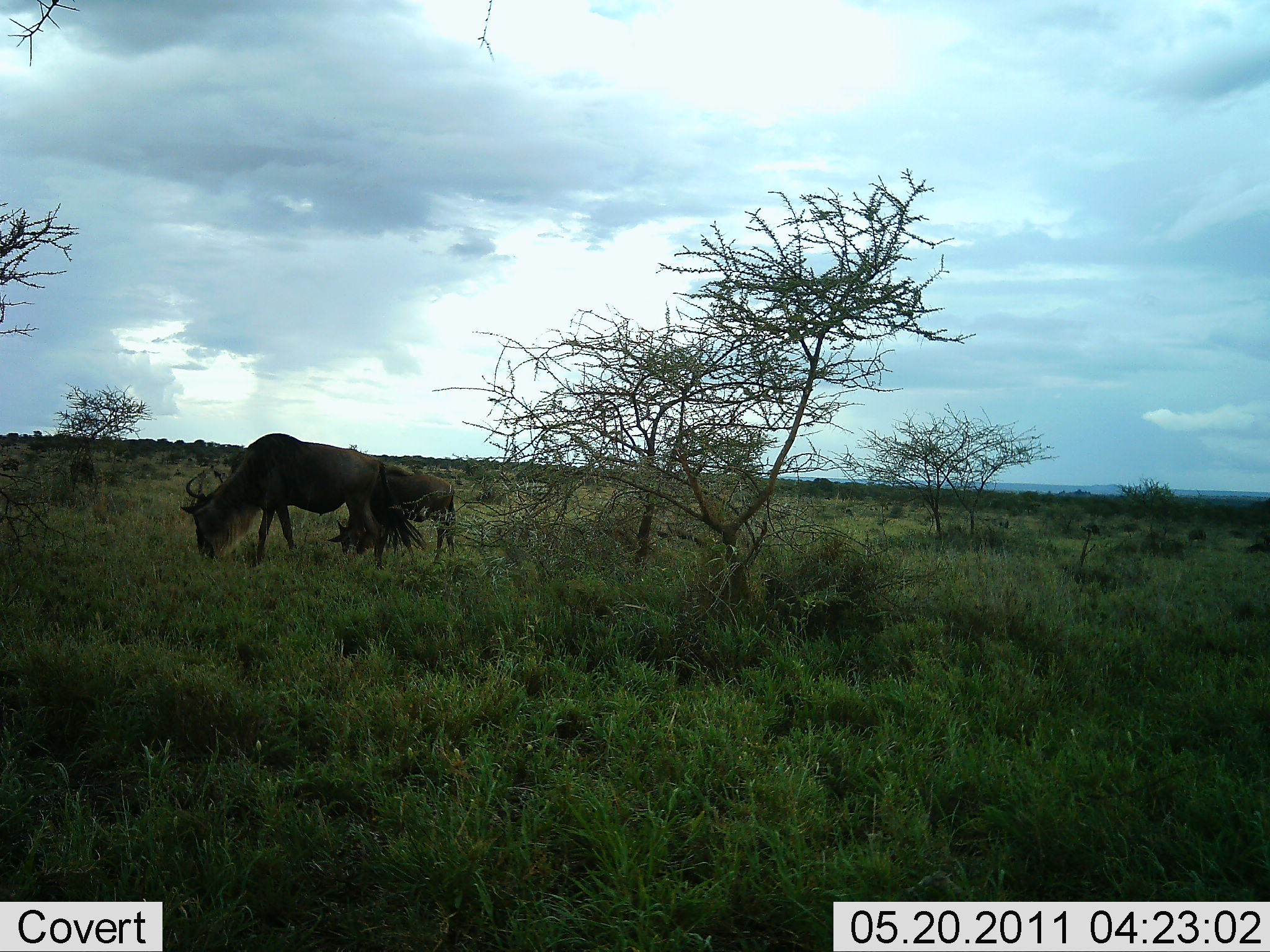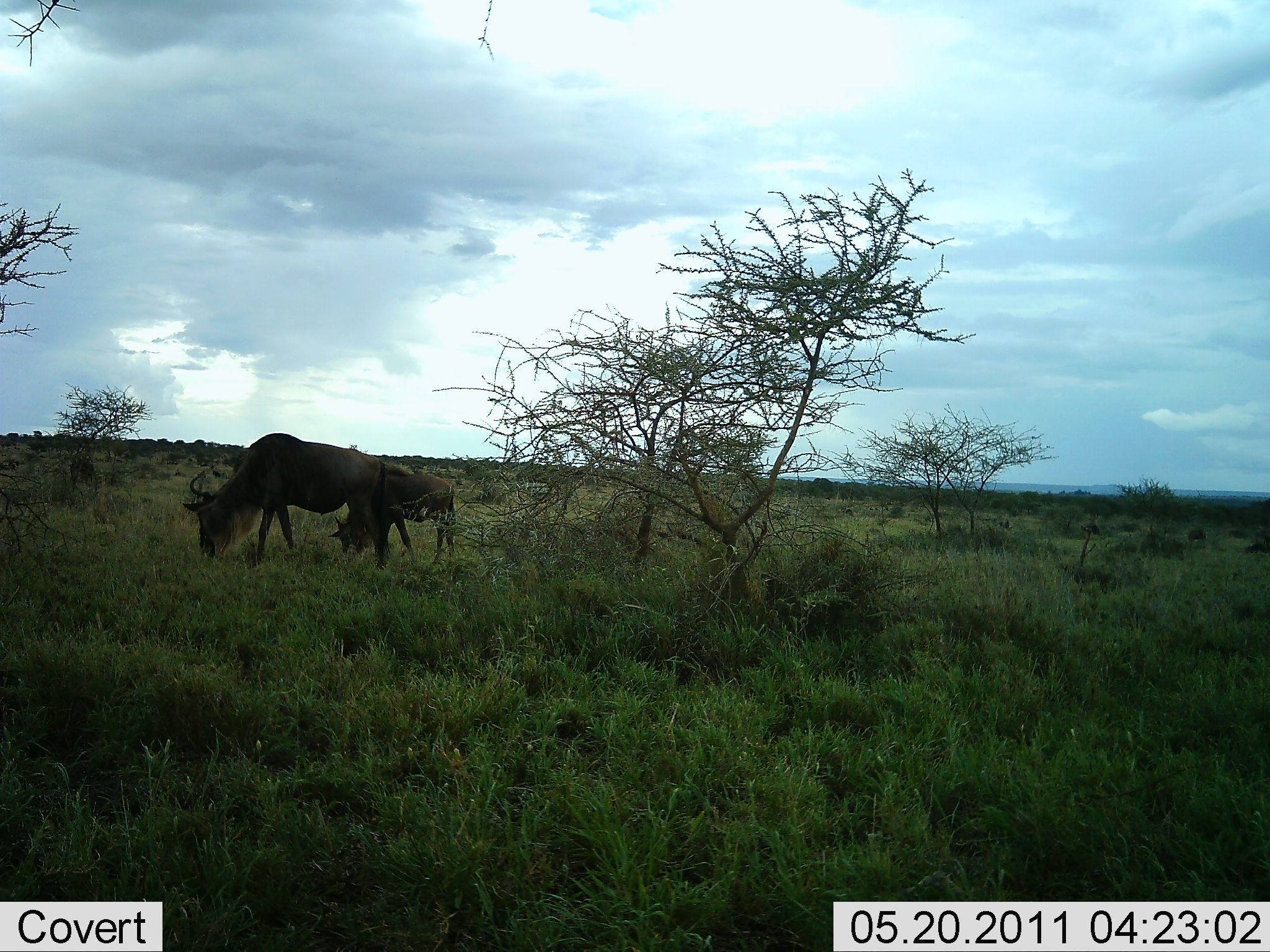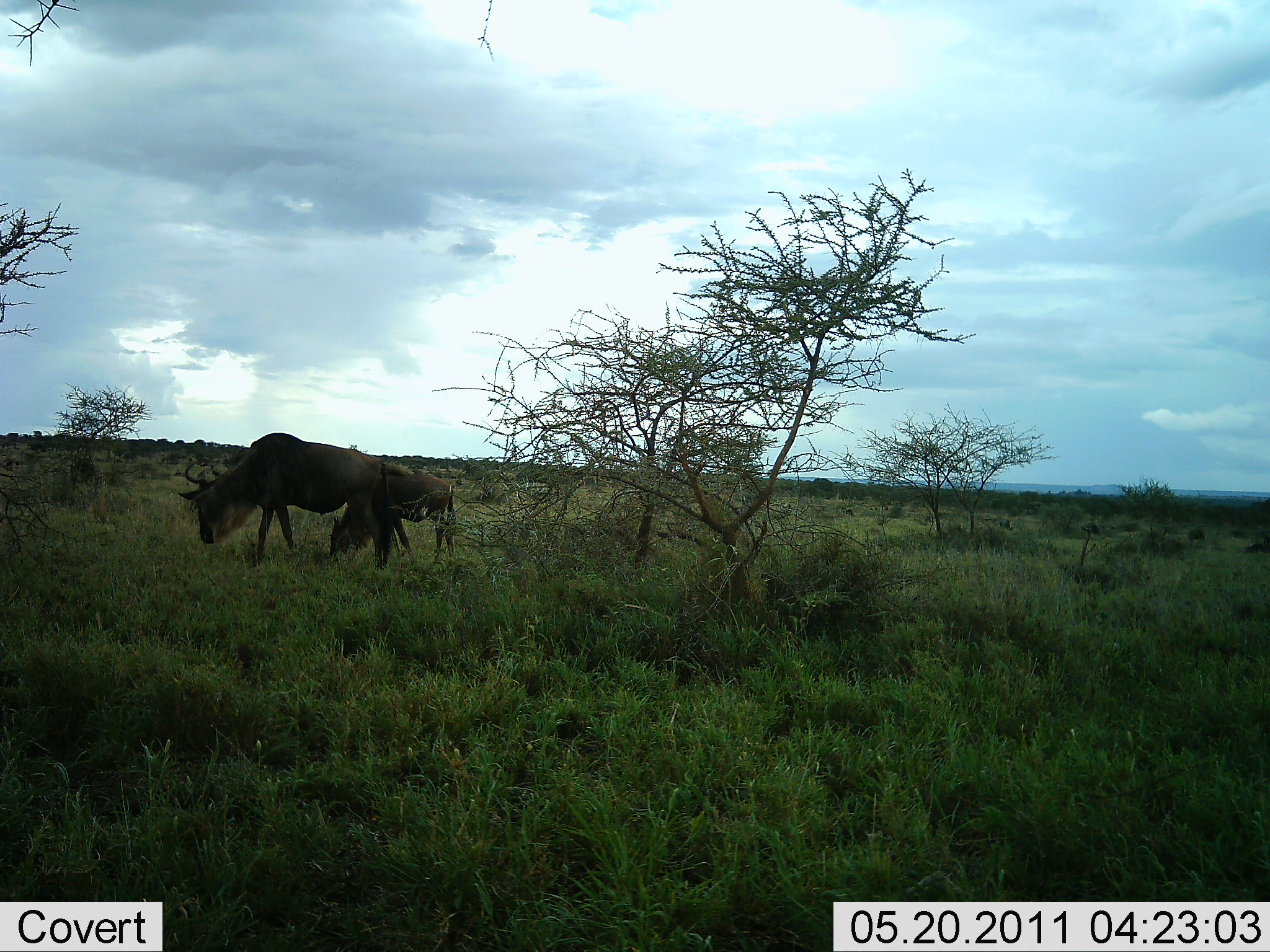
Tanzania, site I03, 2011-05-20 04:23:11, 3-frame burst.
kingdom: Animalia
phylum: Chordata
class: Mammalia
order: Artiodactyla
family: Bovidae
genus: Connochaetes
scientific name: Connochaetes taurinus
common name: blue wildebeest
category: wildebeest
Wildebeest (blue wildebeest) (Connochaetes taurinus), count 2. Behavior (volunteer vote fractions): standing 31%, resting 6%, moving 0%, interacting 0%. Young present (vote fraction): 31%. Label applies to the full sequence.